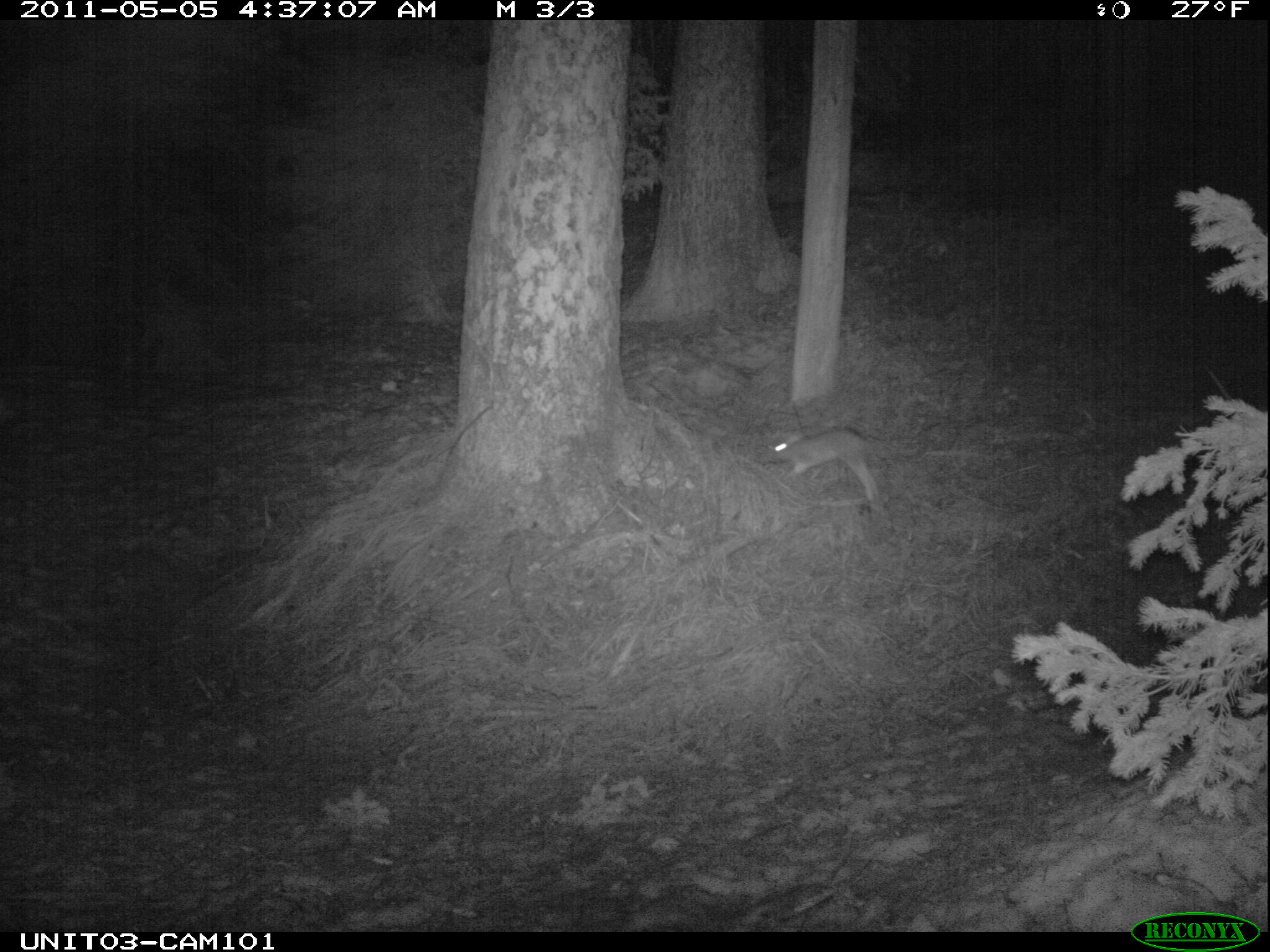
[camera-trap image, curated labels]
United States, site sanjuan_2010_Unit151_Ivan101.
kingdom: Animalia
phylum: Chordata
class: Mammalia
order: Lagomorpha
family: Leporidae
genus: Lepus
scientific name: Lepus americanus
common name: snowshoe hare